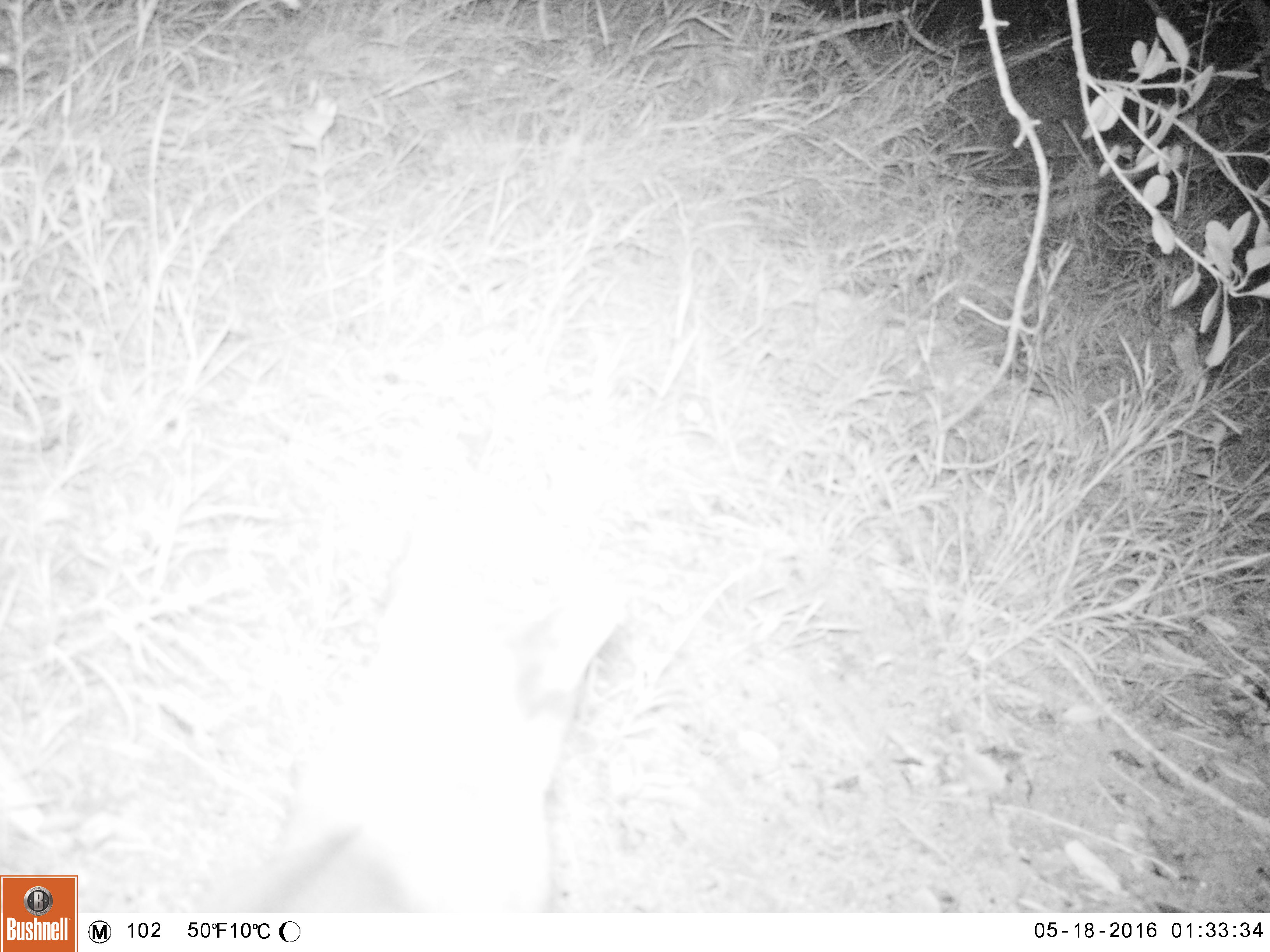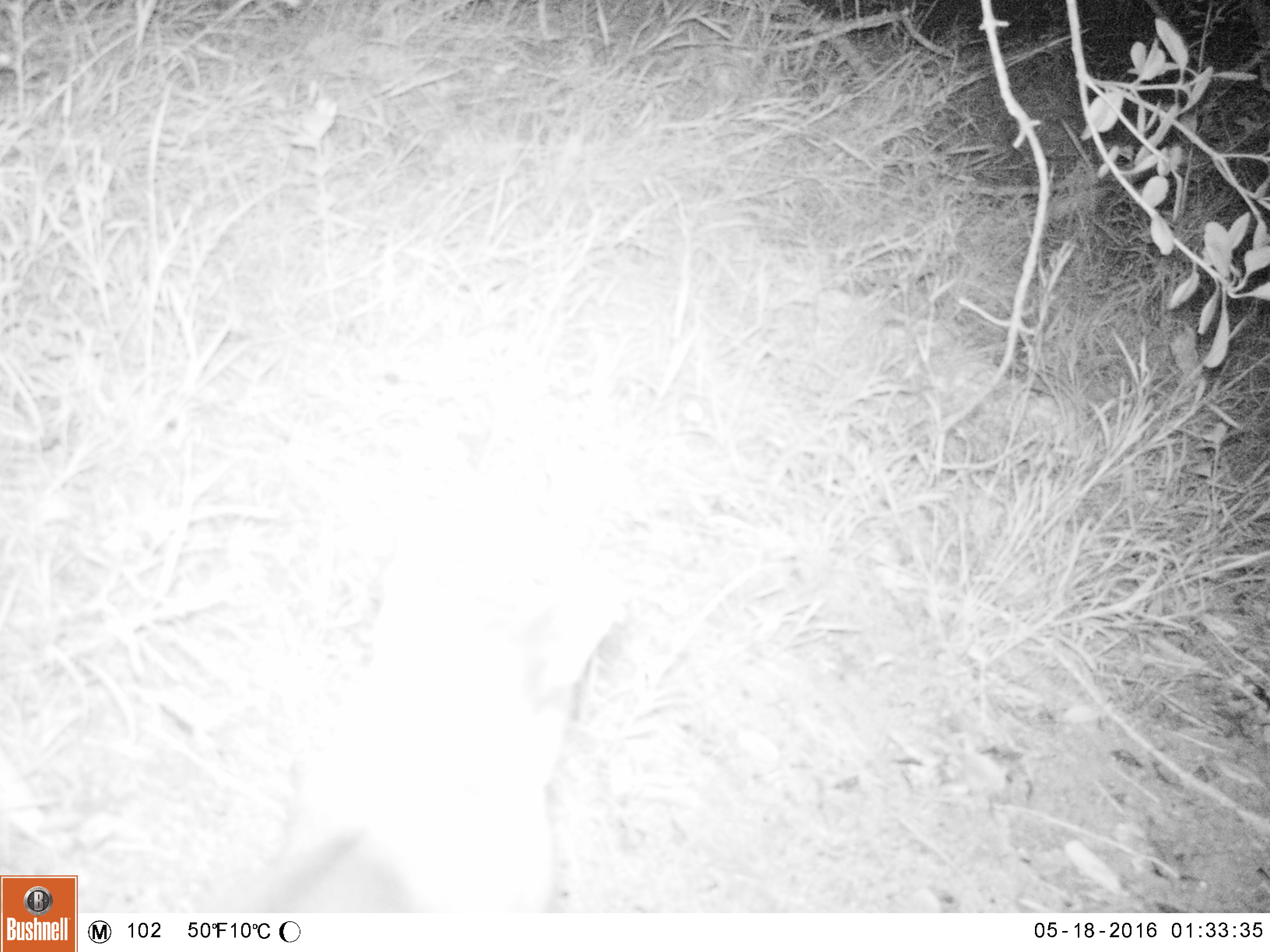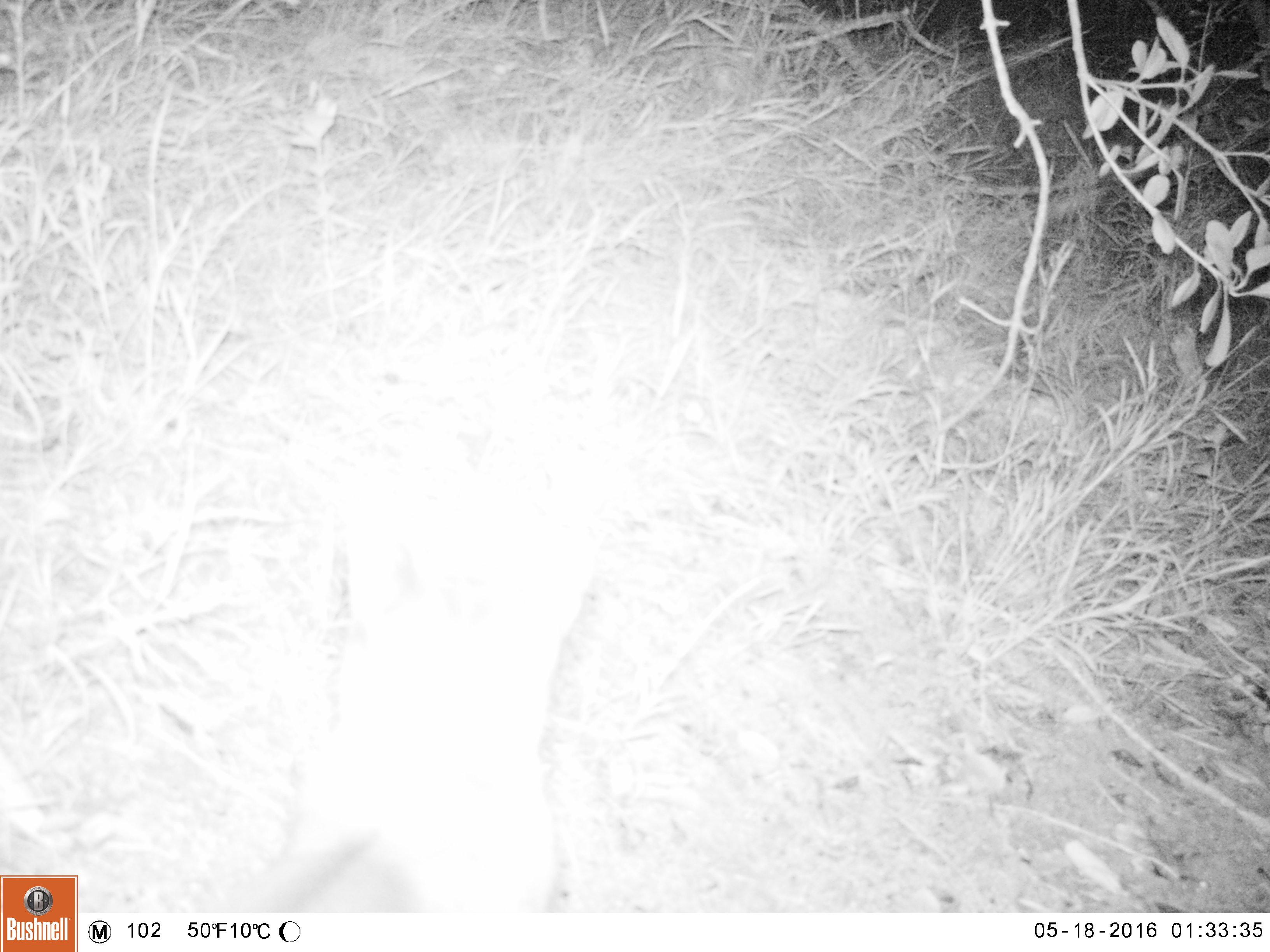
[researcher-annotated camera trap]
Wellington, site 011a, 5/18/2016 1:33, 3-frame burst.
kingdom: Animalia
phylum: Chordata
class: Mammalia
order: Carnivora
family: Felidae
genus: Felis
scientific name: Felis catus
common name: cat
Cat (Felis catus).